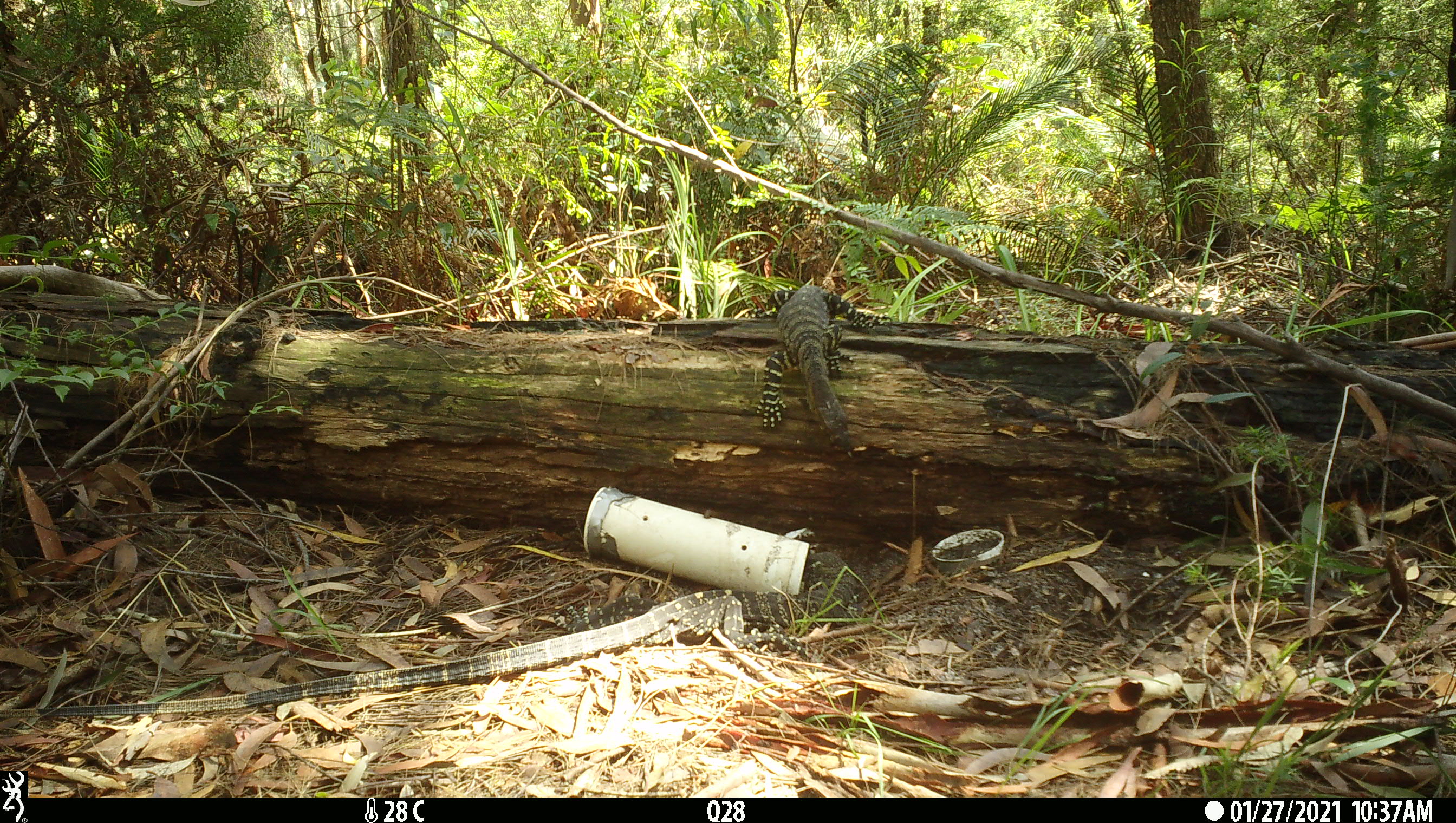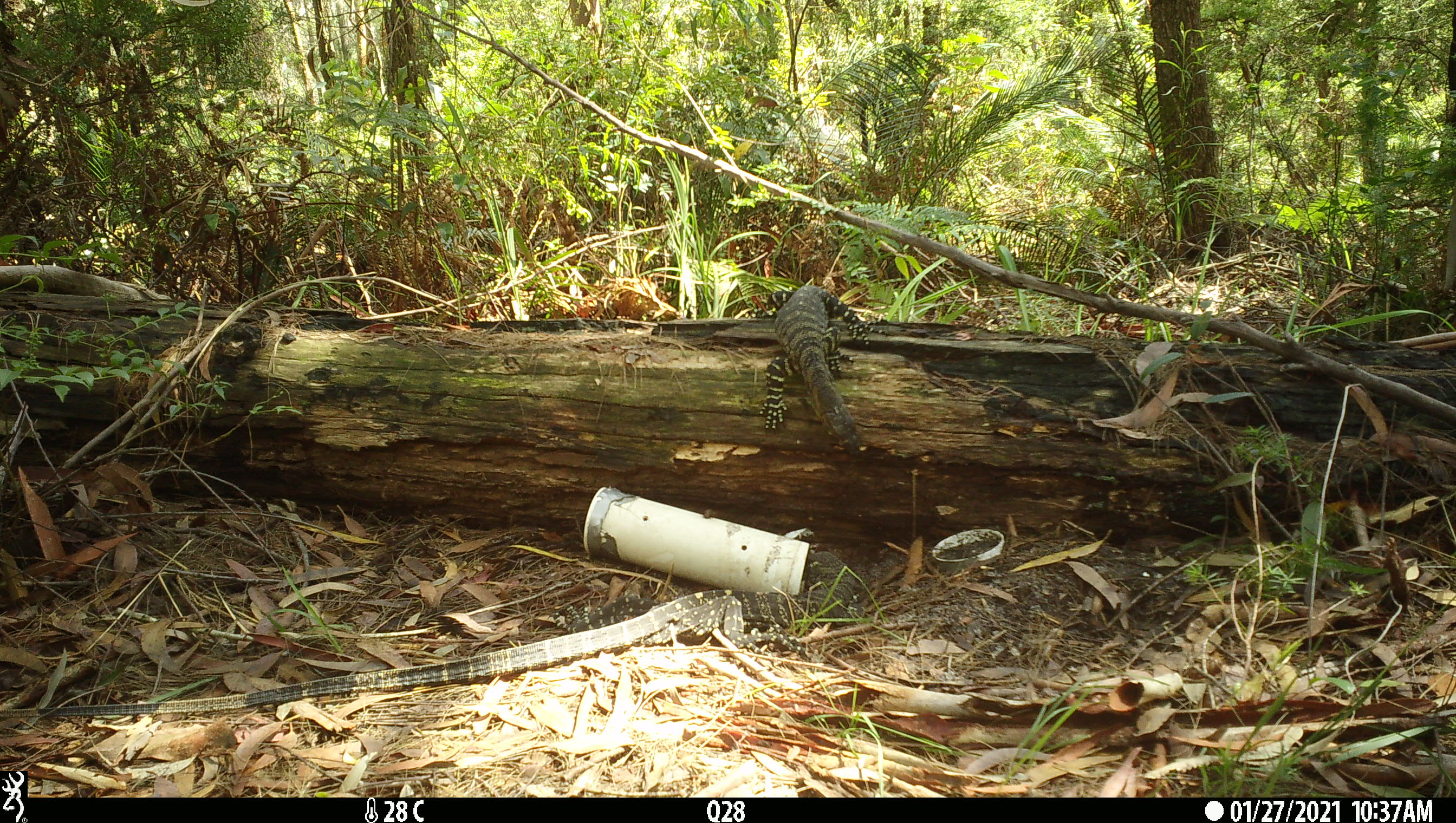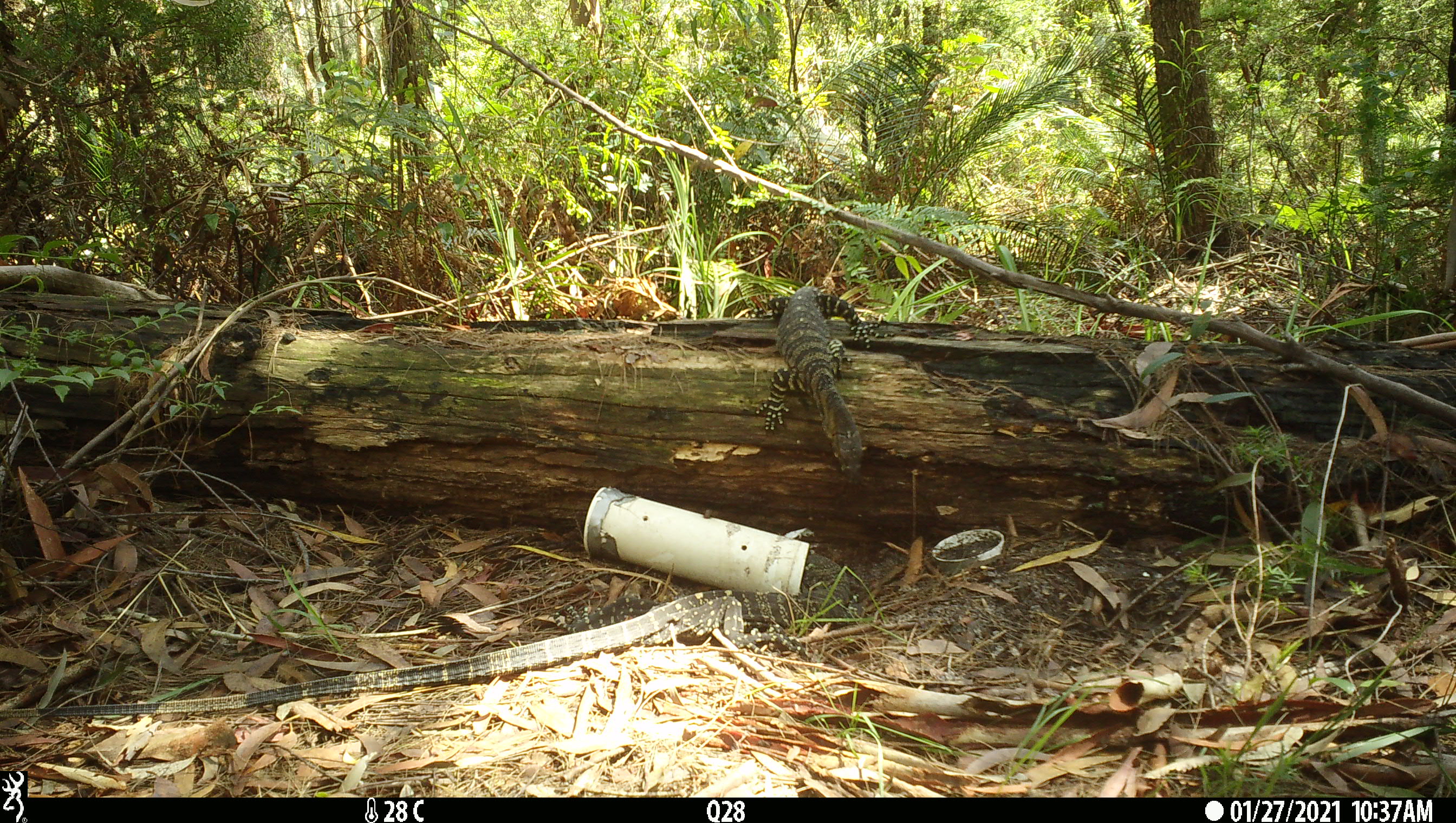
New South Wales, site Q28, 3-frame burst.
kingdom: Animalia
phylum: Chordata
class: Reptilia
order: Squamata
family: Varanidae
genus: Varanus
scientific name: Varanus varius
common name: lace monitor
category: goanna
Goanna (lace monitor) (Varanus varius).